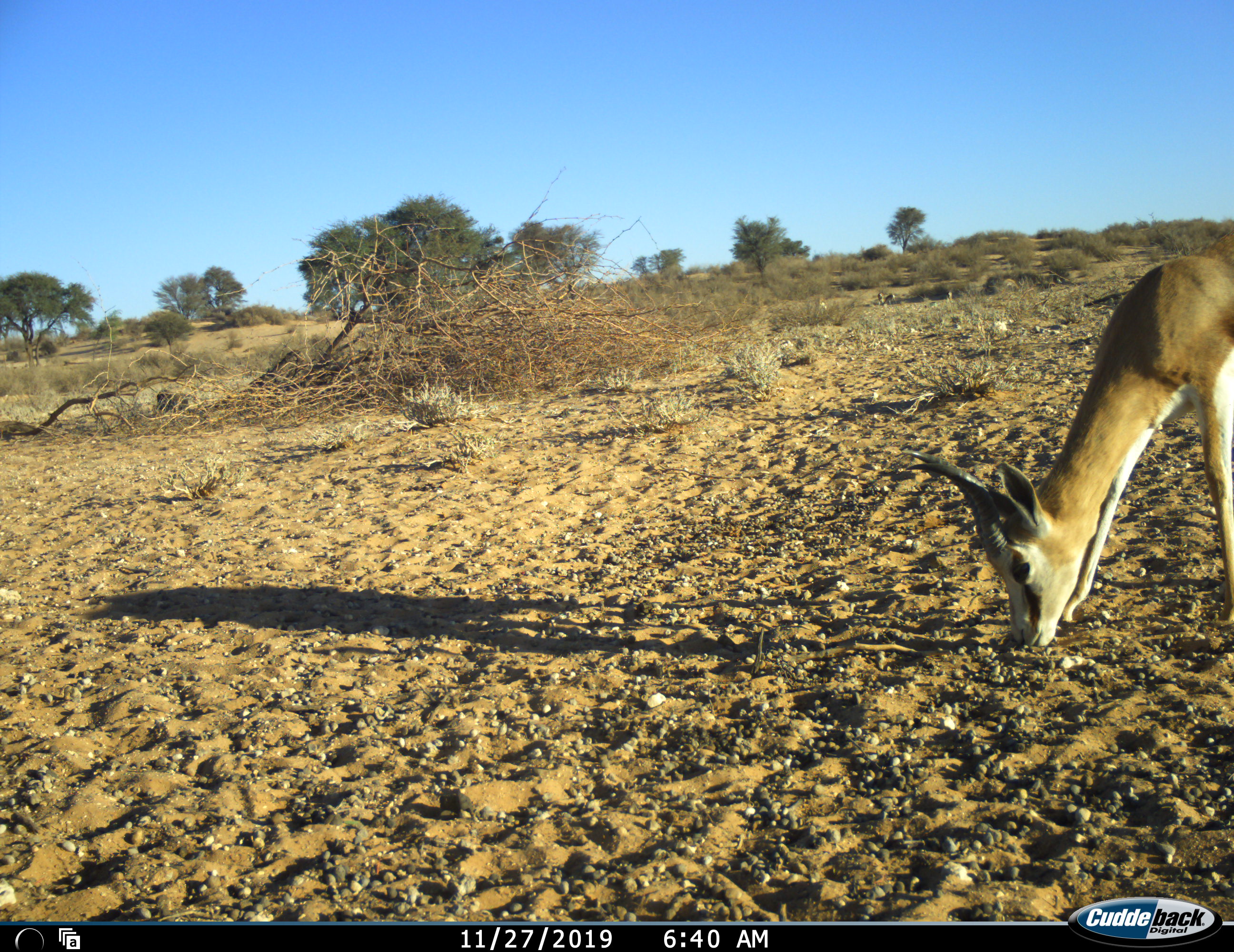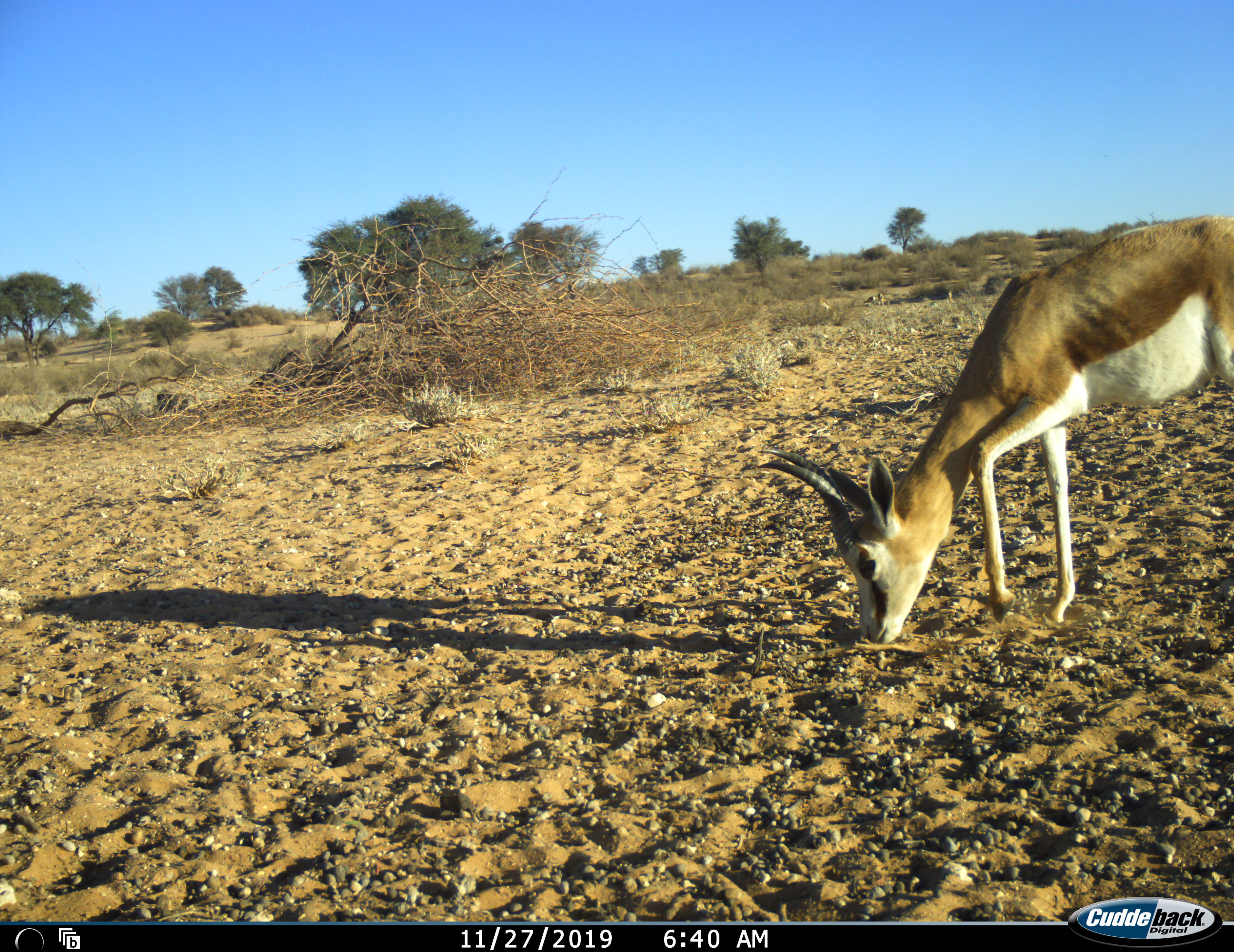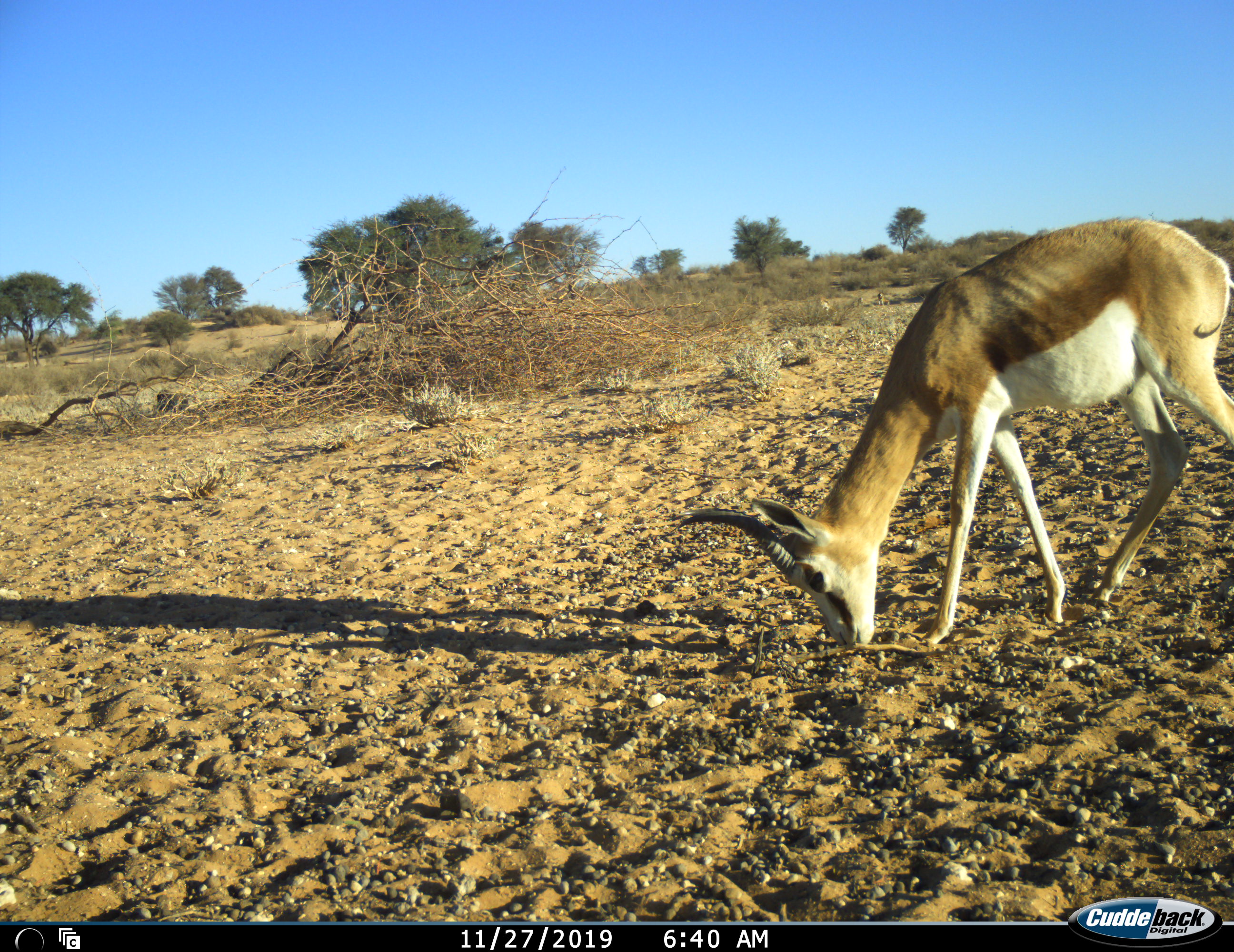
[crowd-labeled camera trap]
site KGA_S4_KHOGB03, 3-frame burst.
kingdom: Animalia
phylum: Chordata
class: Mammalia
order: Artiodactyla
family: Bovidae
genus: Antidorcas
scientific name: Antidorcas marsupialis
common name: springbok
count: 1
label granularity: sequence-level